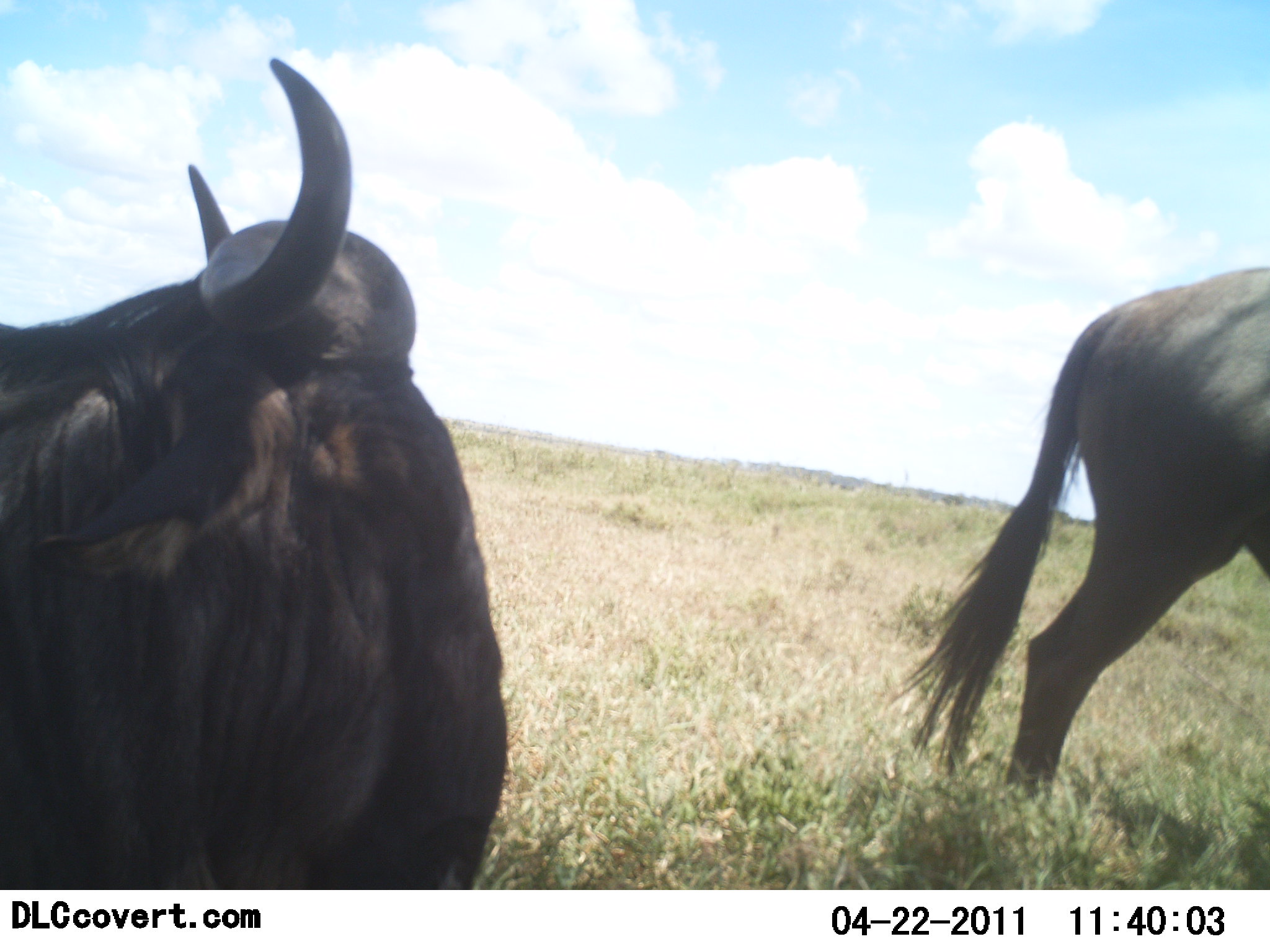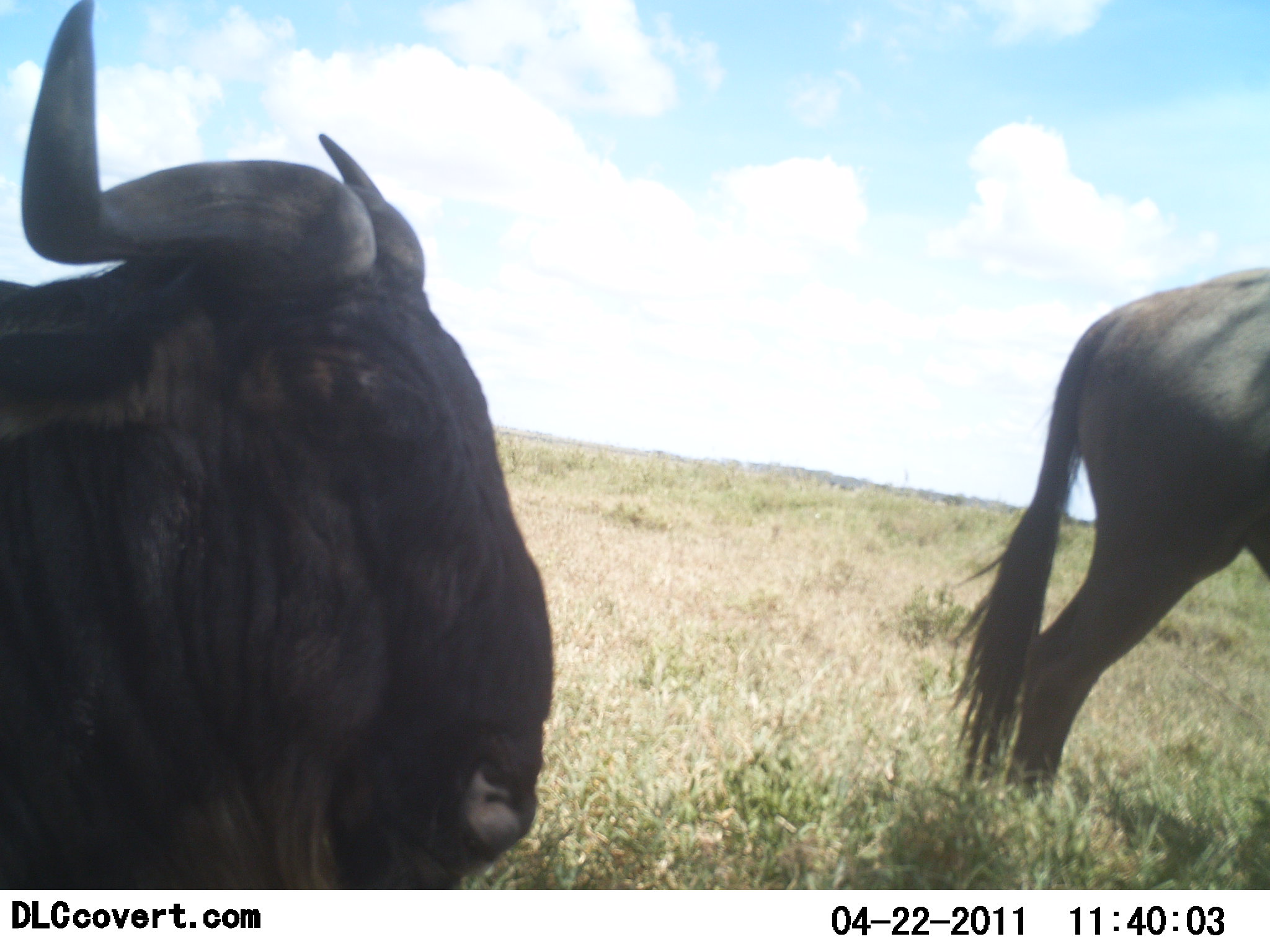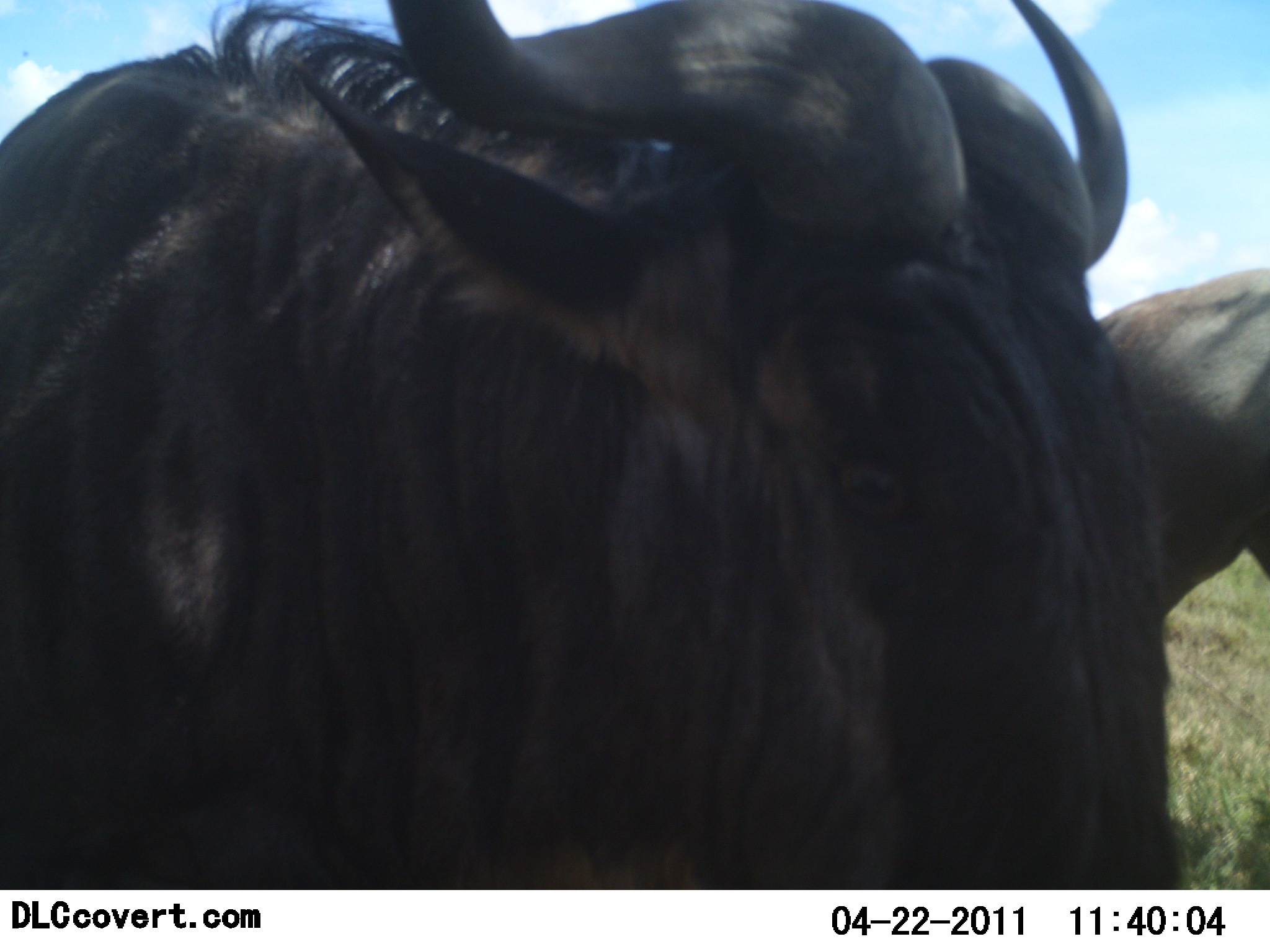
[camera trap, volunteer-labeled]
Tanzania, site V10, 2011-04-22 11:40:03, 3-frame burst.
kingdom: Animalia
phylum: Chordata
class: Mammalia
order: Artiodactyla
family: Bovidae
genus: Connochaetes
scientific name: Connochaetes taurinus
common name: blue wildebeest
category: wildebeest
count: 2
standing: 43%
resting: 29%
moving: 64%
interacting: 0%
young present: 0%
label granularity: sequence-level